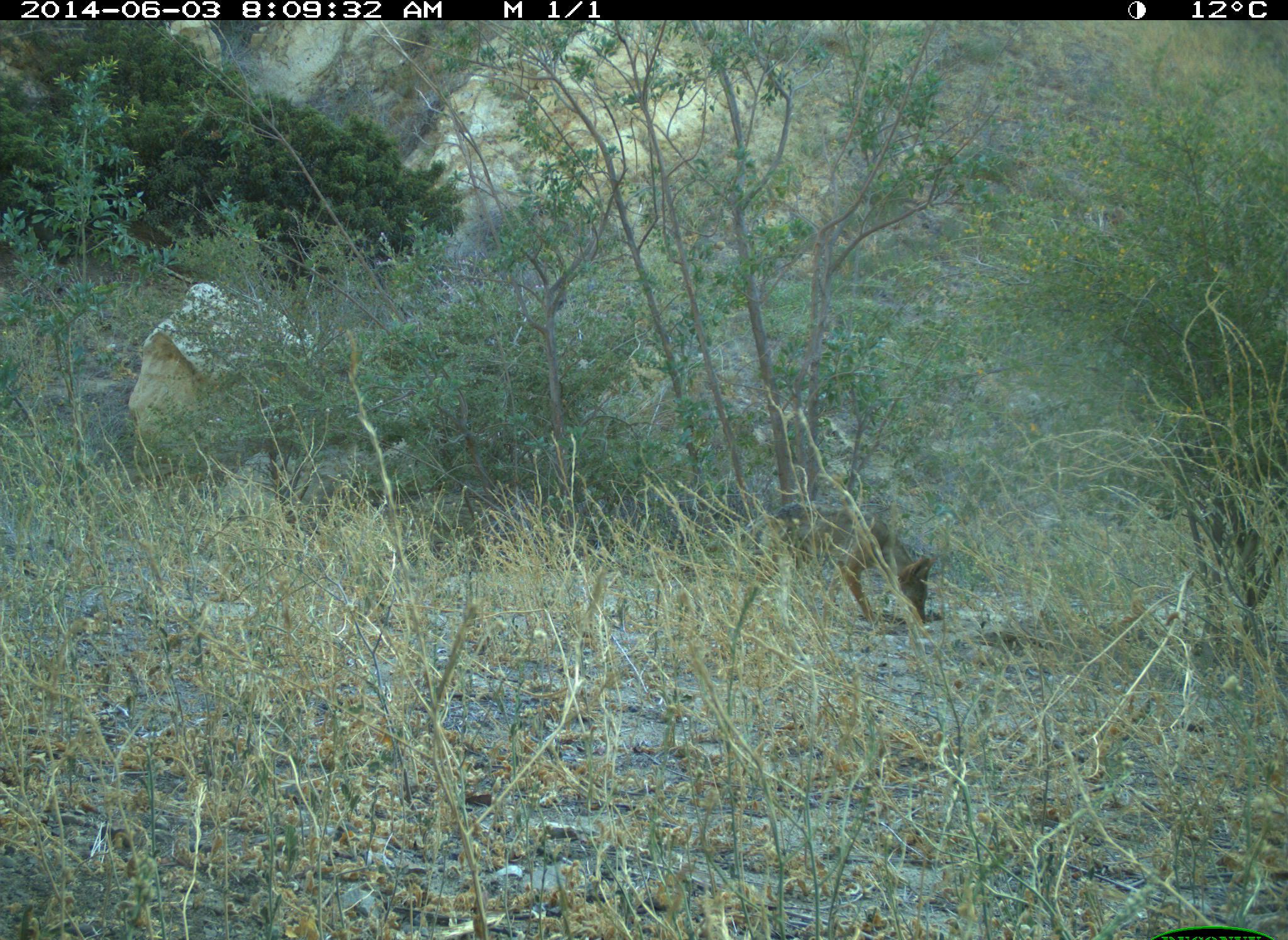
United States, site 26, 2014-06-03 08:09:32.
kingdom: Animalia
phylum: Chordata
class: Mammalia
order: Carnivora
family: Canidae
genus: Canis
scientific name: Canis latrans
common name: coyote